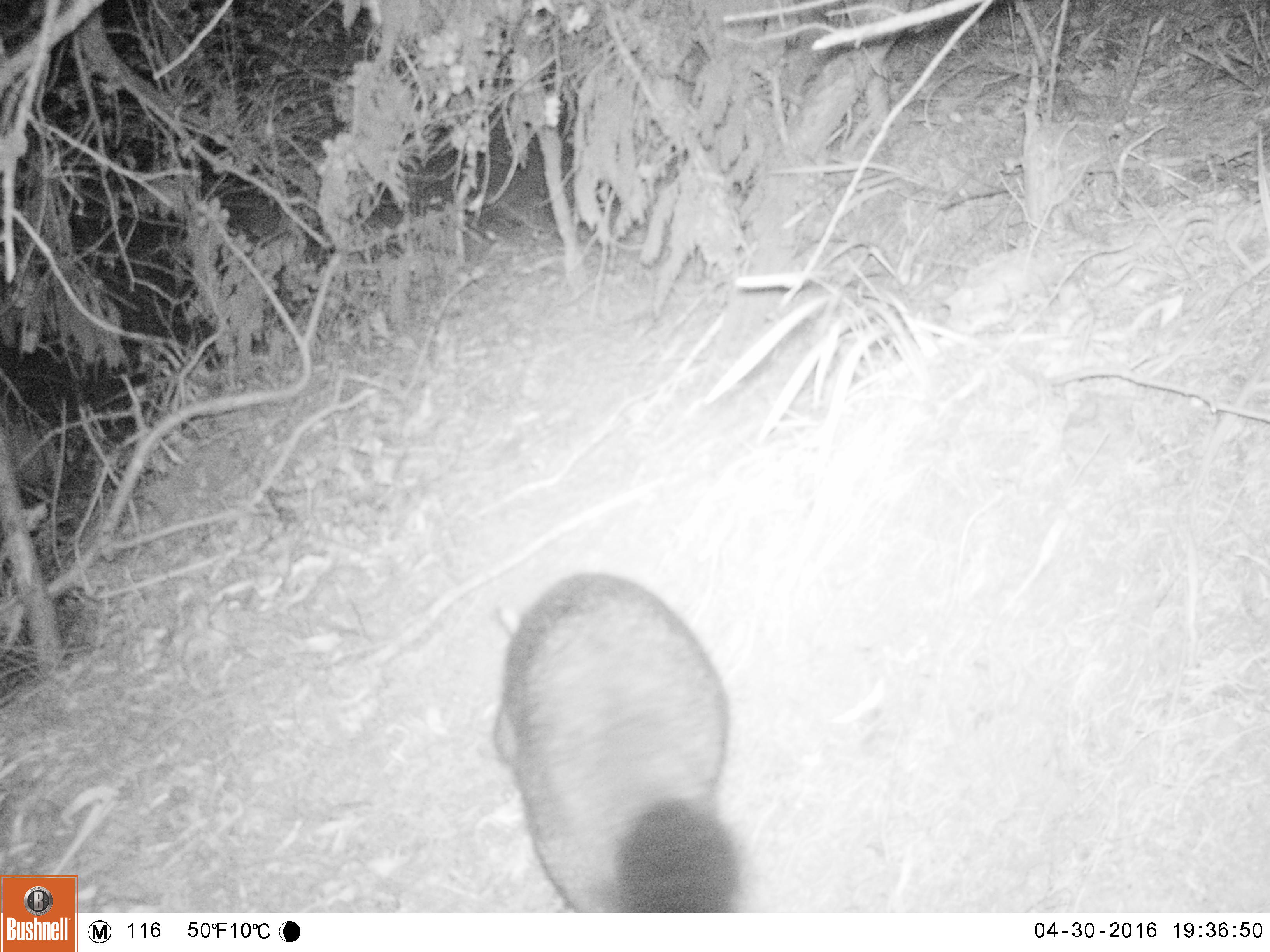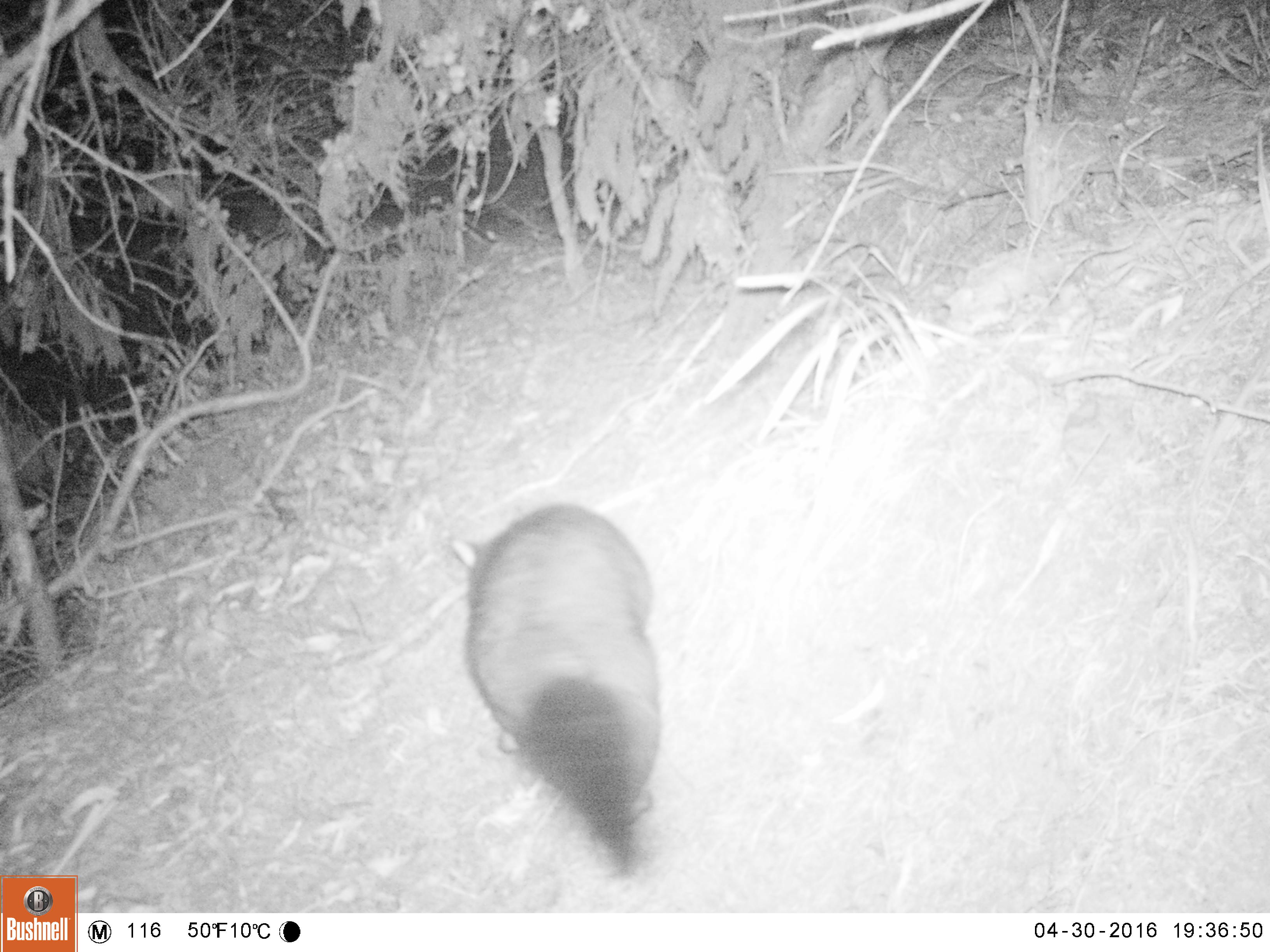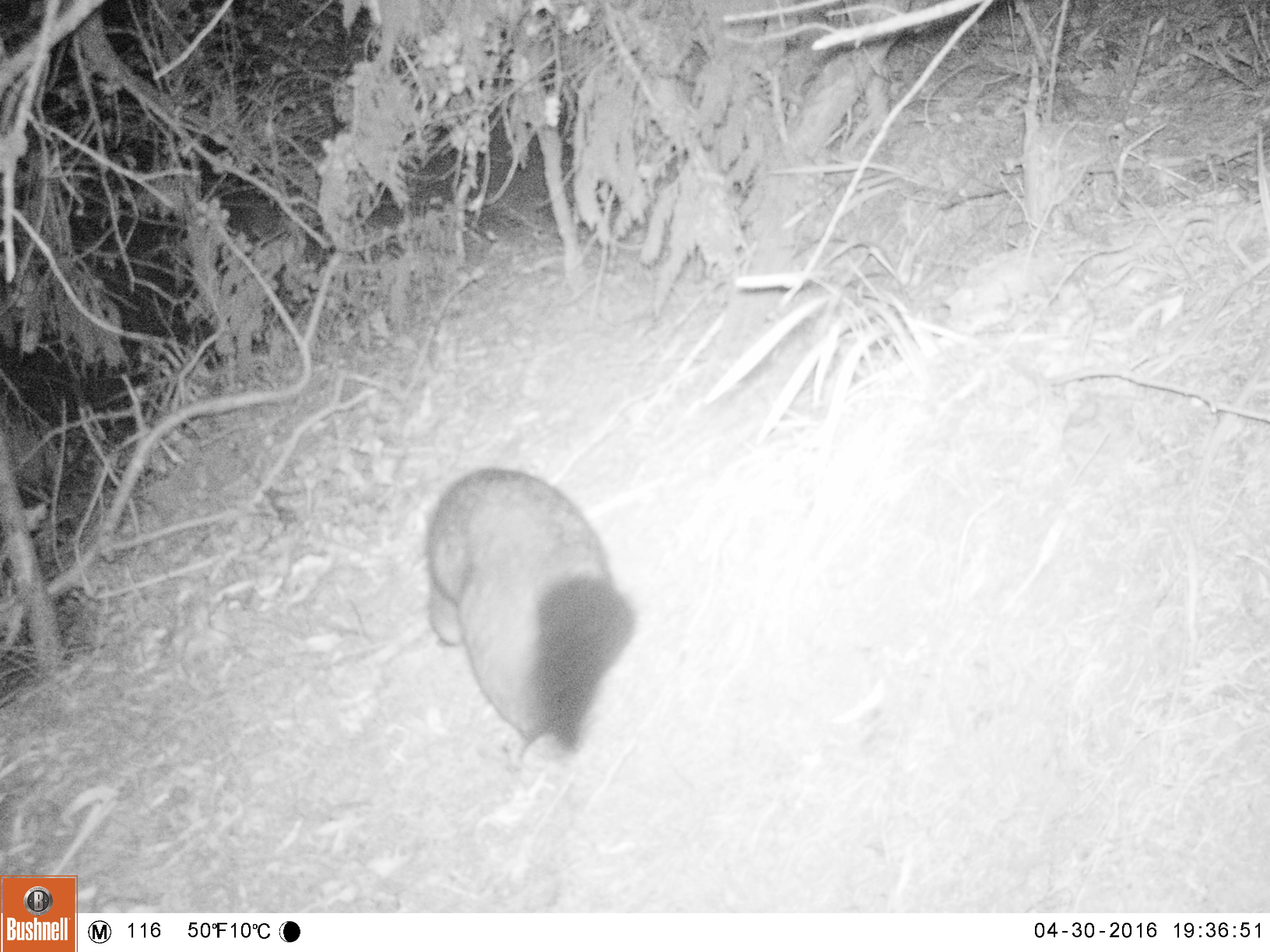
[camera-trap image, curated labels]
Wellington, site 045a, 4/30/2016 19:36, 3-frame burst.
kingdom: Animalia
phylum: Chordata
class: Mammalia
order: Didelphimorphia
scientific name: Didelphimorphia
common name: possum